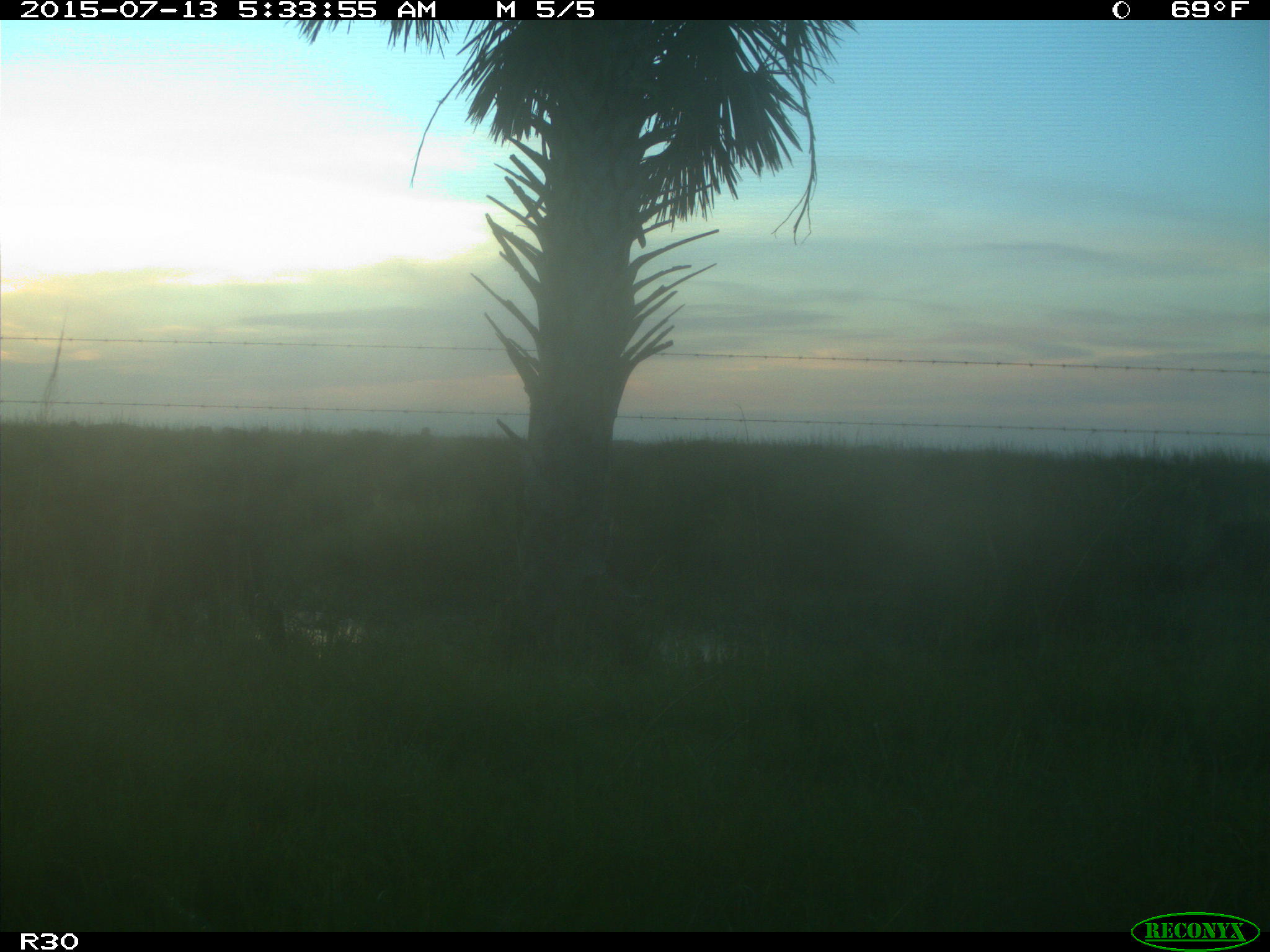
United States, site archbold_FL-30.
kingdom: Animalia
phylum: Chordata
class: Mammalia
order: Artiodactyla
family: Bovidae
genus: Bos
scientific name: Bos taurus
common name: domestic cow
Bos taurus (domestic cow).